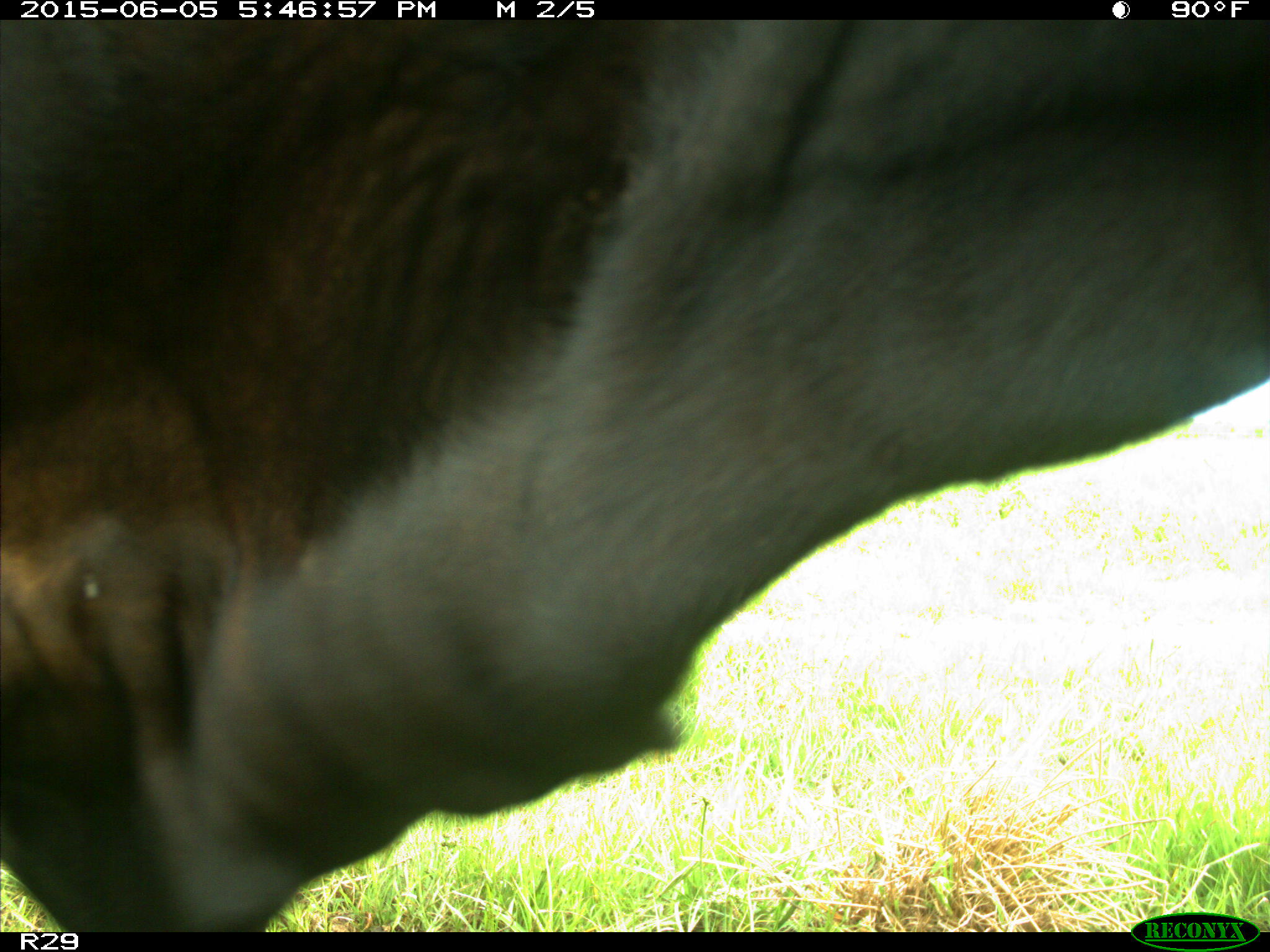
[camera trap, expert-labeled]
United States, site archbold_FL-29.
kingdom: Animalia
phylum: Chordata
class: Mammalia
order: Artiodactyla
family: Bovidae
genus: Bos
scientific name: Bos taurus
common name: domestic cow